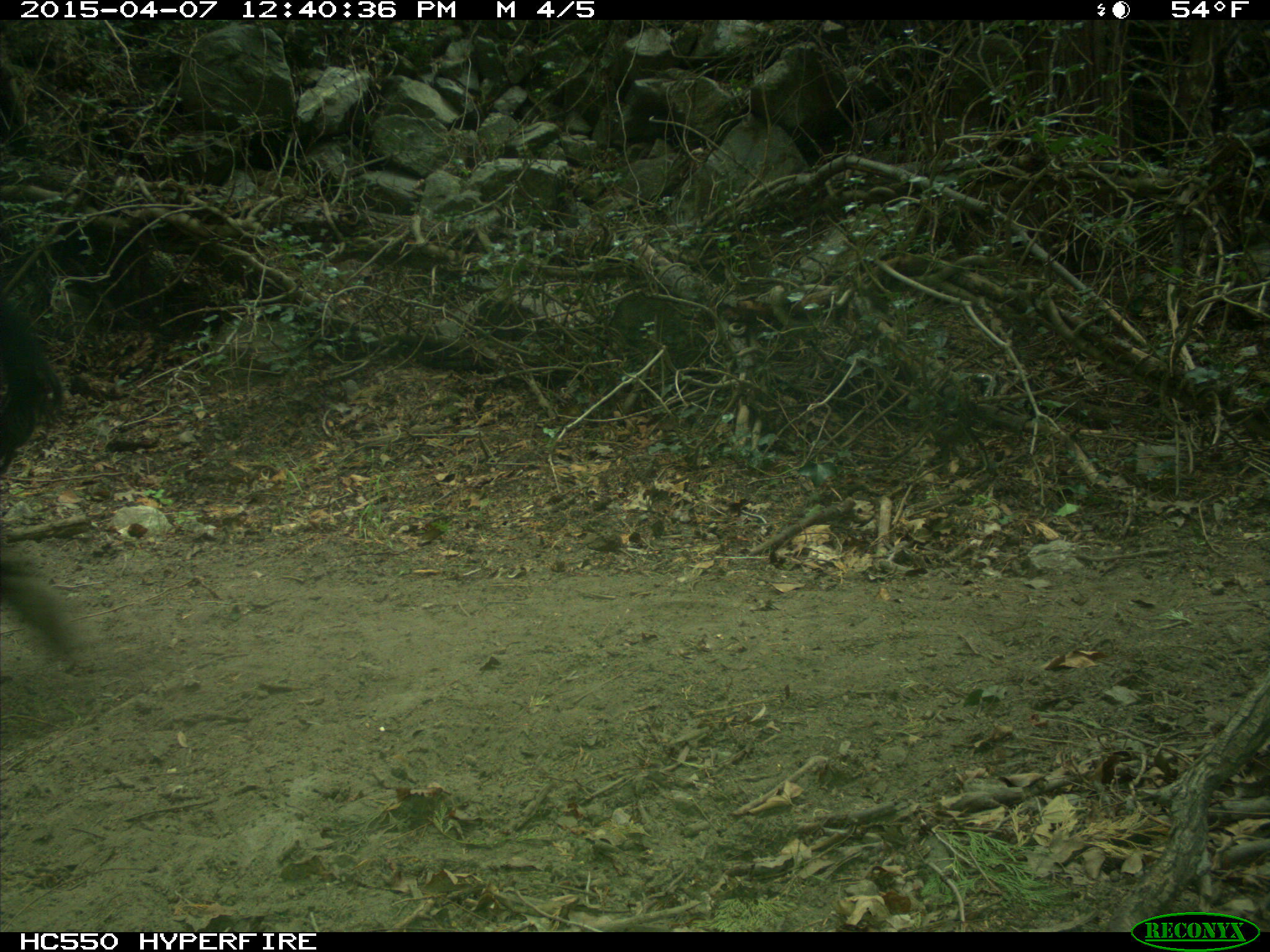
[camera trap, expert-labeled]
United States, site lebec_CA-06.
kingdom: Animalia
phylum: Chordata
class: Mammalia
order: Artiodactyla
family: Bovidae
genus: Bos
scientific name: Bos taurus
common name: domestic cow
Bos taurus (domestic cow).